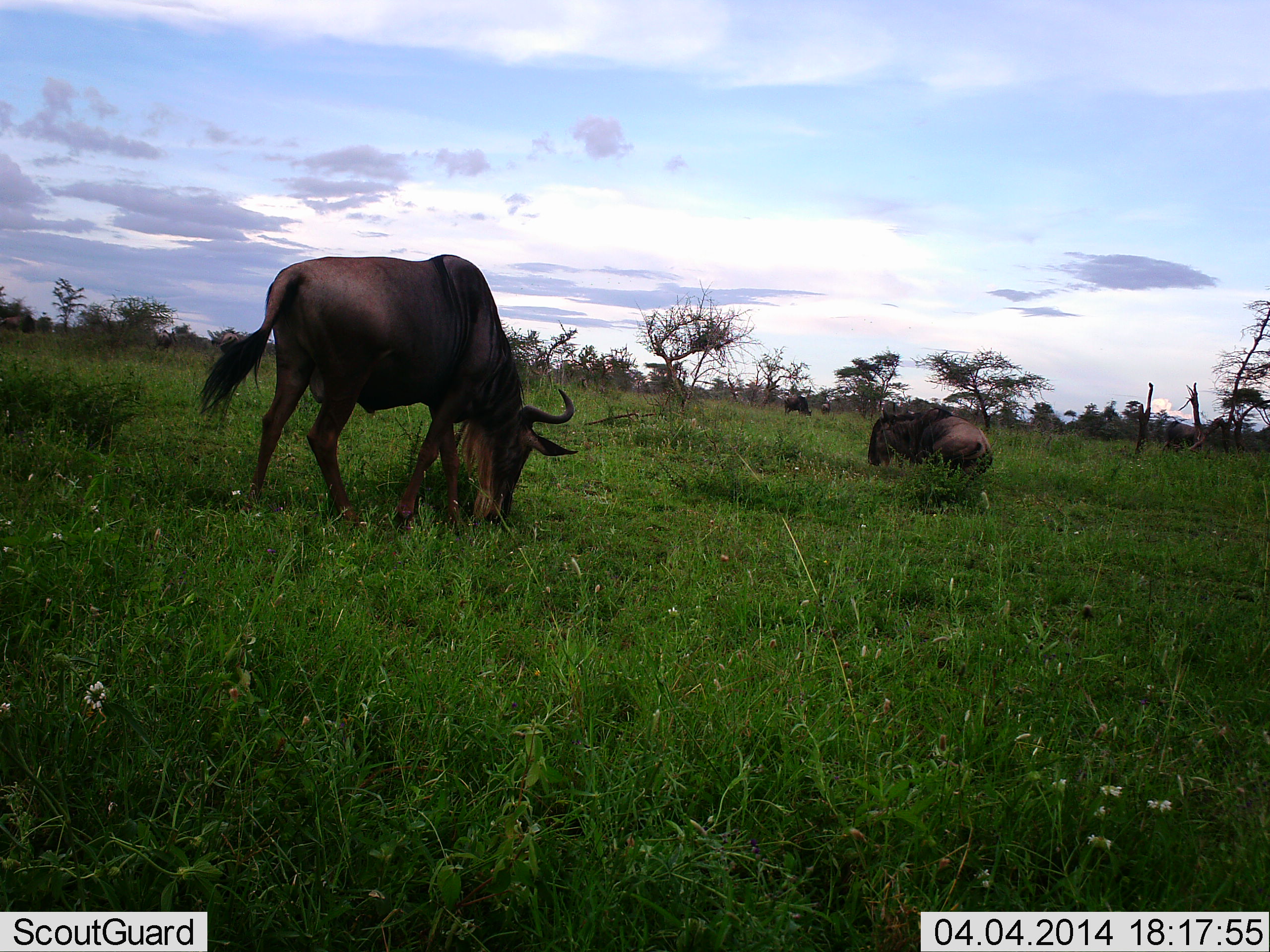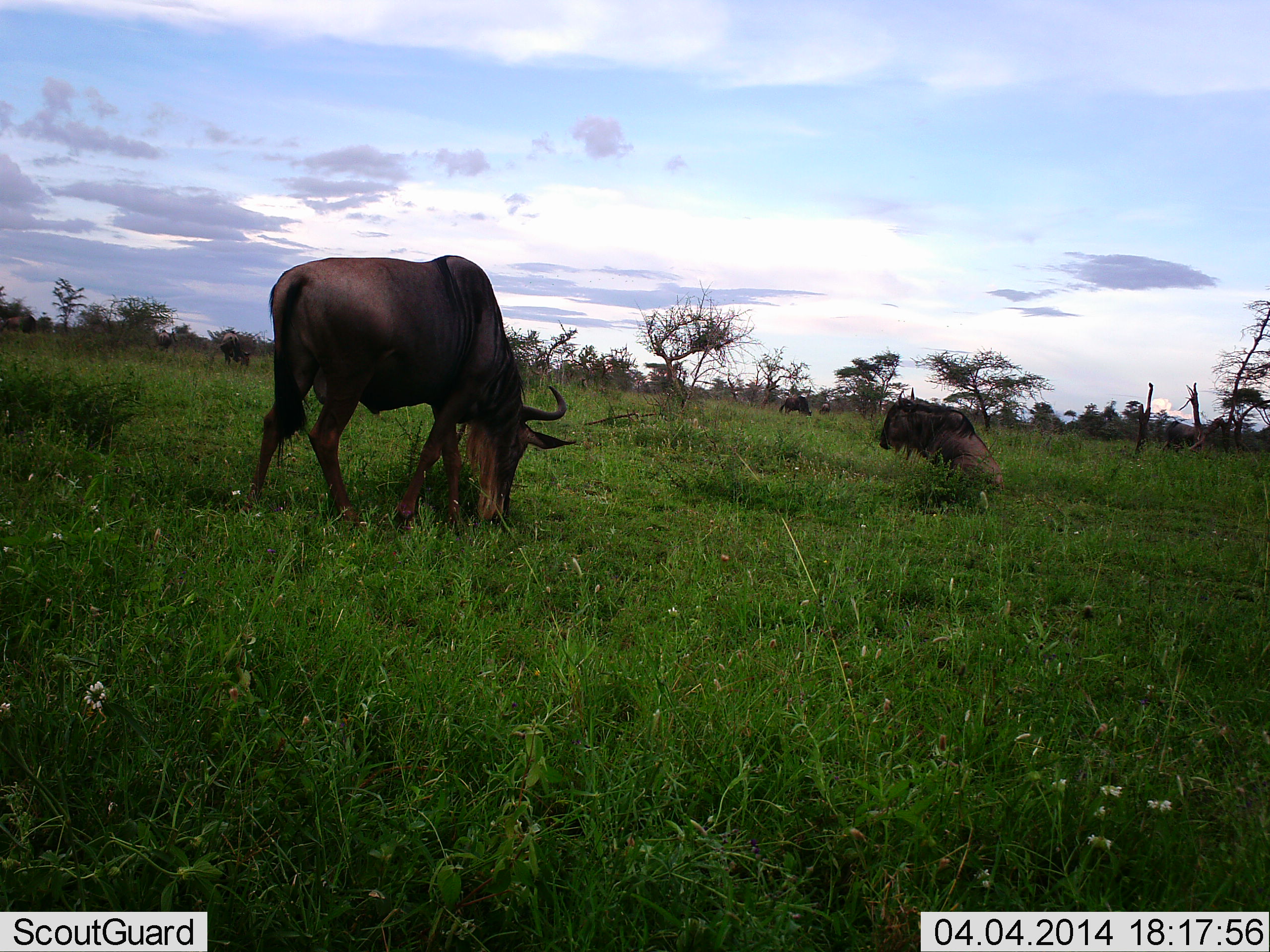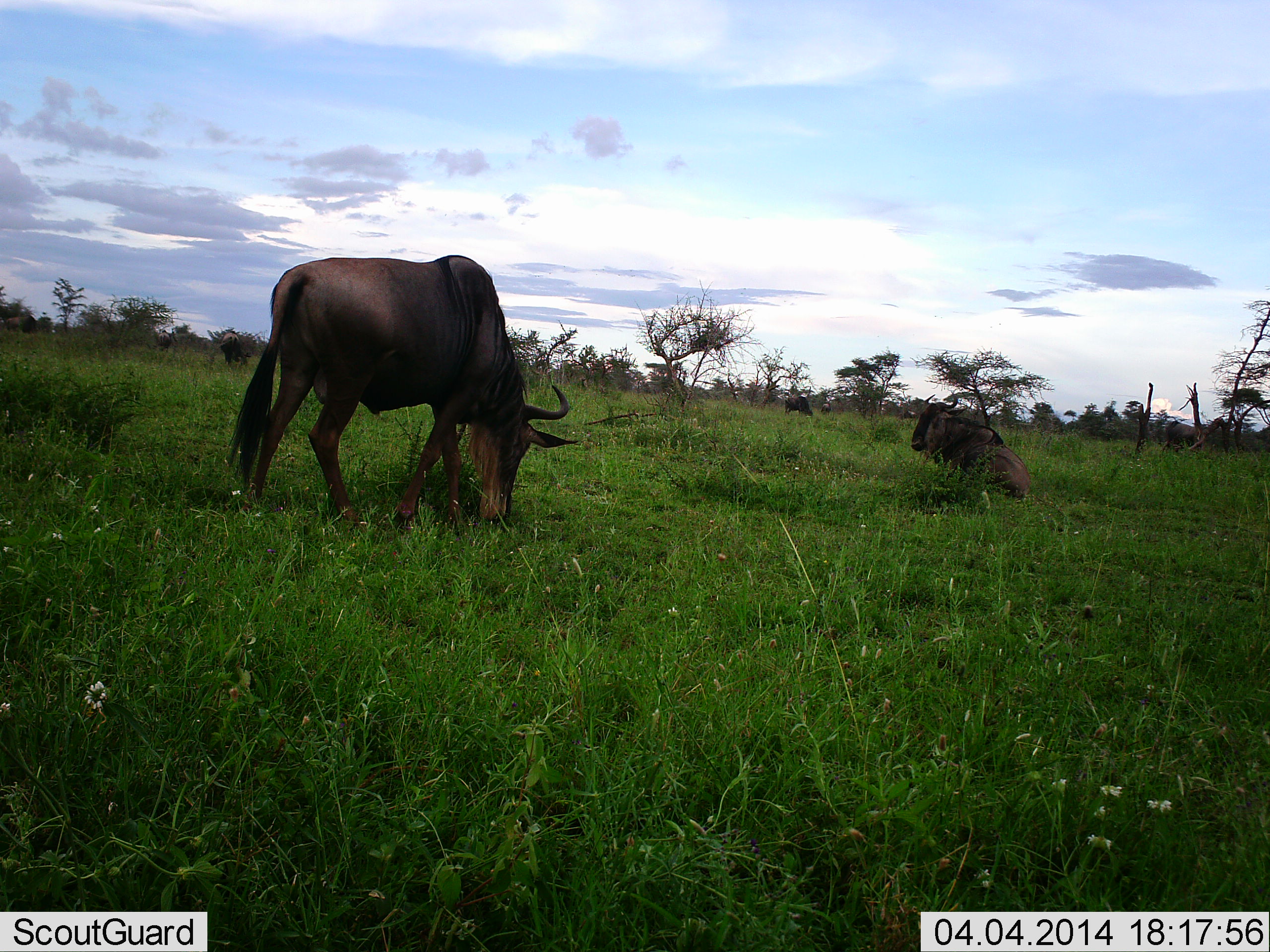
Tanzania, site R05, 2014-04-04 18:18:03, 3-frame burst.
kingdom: Animalia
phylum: Chordata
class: Mammalia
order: Artiodactyla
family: Bovidae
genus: Connochaetes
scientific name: Connochaetes taurinus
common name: blue wildebeest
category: wildebeest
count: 4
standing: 30%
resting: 80%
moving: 10%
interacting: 0%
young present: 0%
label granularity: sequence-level